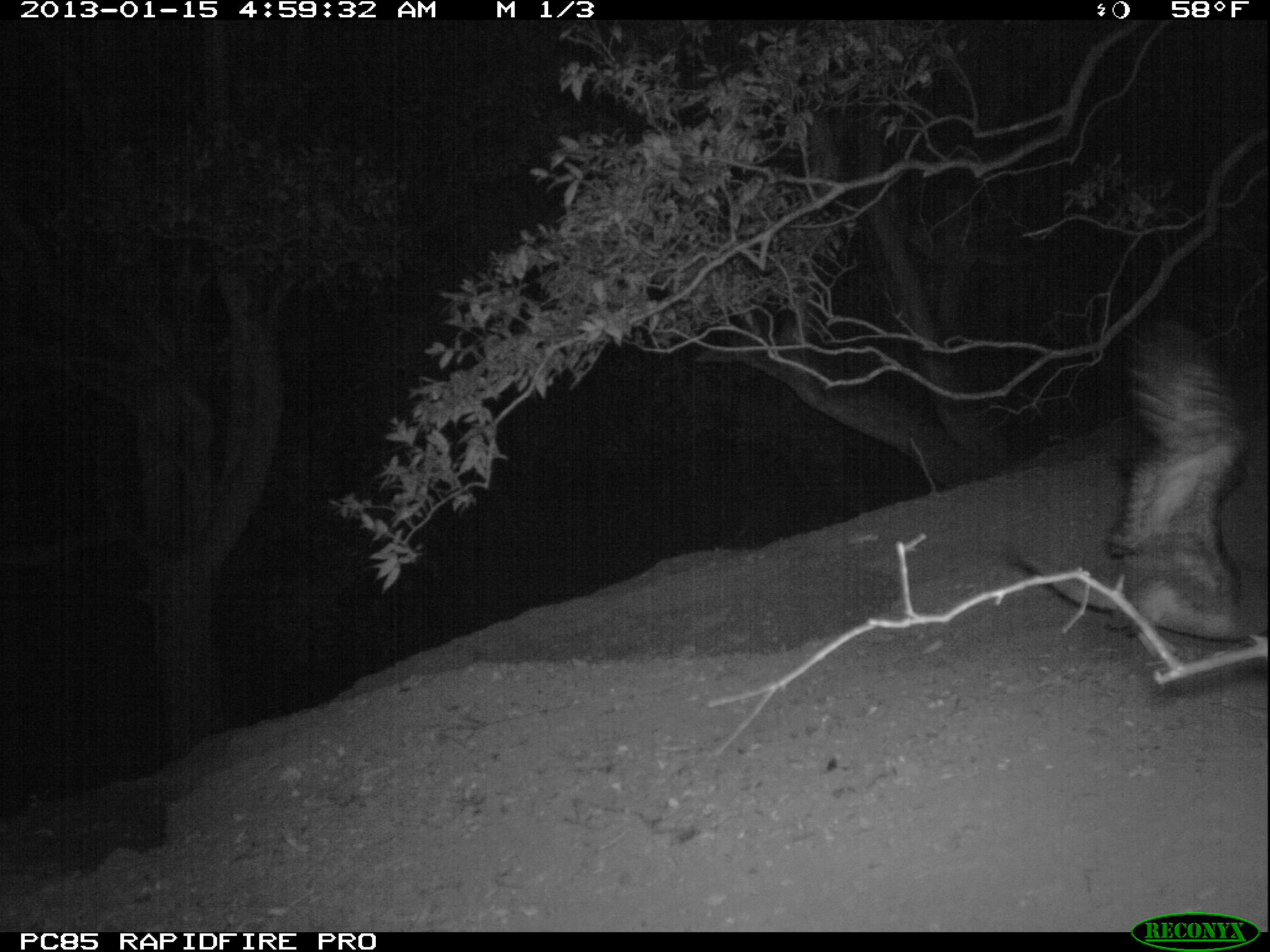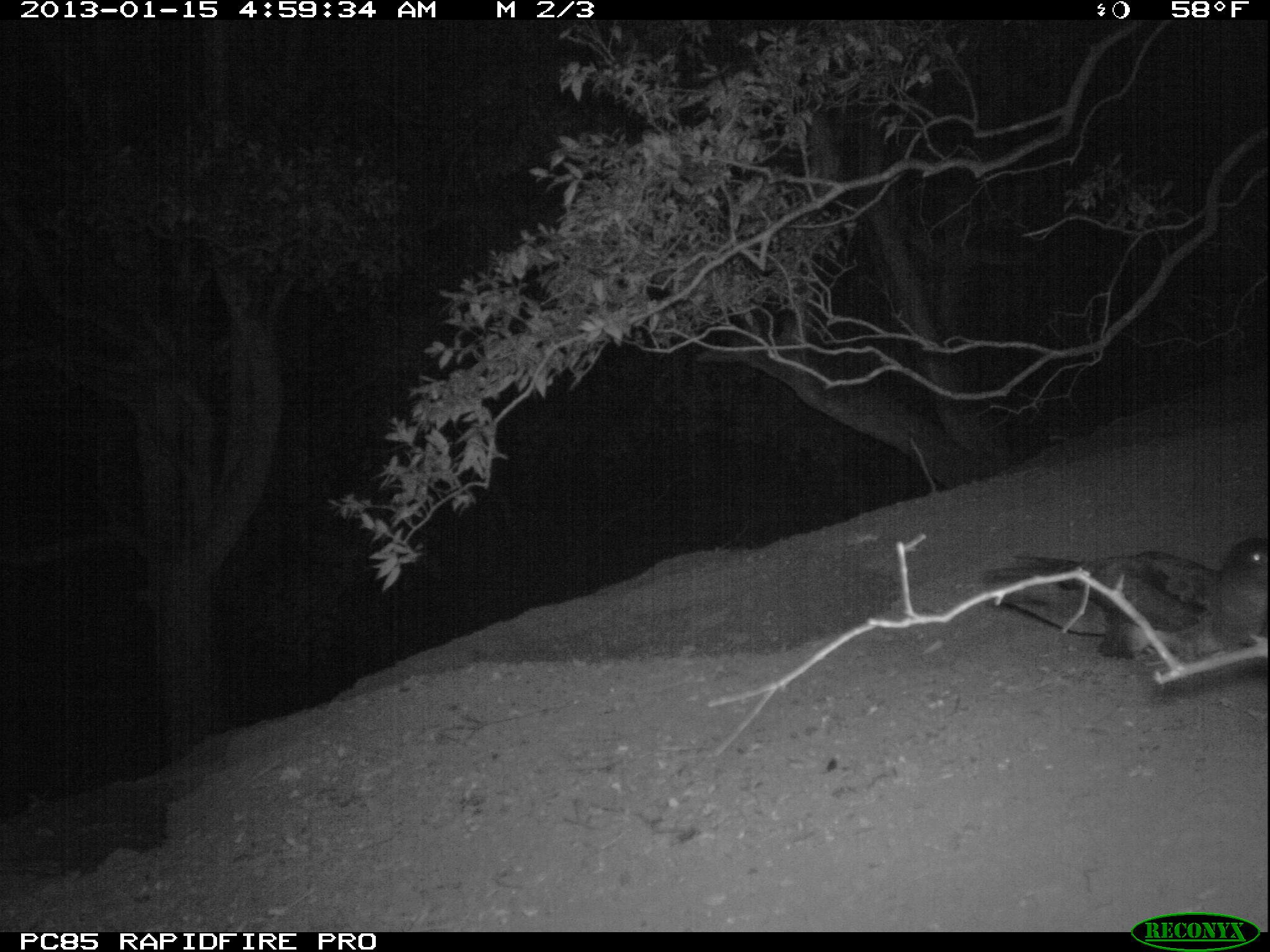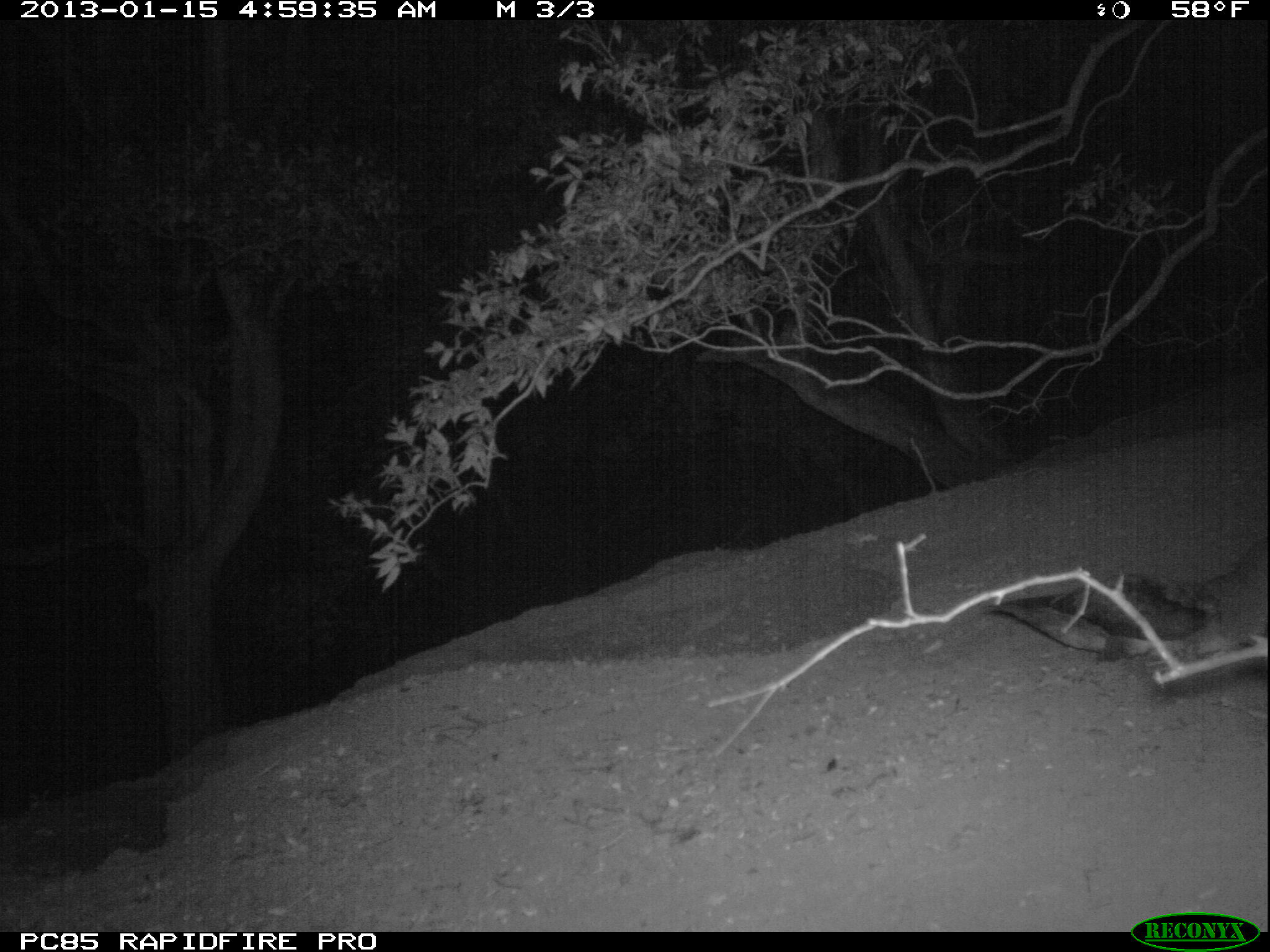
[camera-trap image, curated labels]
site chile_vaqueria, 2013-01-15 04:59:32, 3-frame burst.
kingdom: Animalia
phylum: Chordata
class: Aves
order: Procellariiformes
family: Procellariidae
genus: Calonectris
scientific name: Calonectris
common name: shearwater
Shearwater (Calonectris).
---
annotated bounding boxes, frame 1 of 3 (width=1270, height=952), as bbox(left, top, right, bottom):
shearwater: bbox(998, 322, 1270, 676)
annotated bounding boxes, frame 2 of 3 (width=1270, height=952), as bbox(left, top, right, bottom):
shearwater: bbox(990, 532, 1270, 686)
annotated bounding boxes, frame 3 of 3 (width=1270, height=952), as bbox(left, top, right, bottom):
shearwater: bbox(1005, 526, 1261, 708)